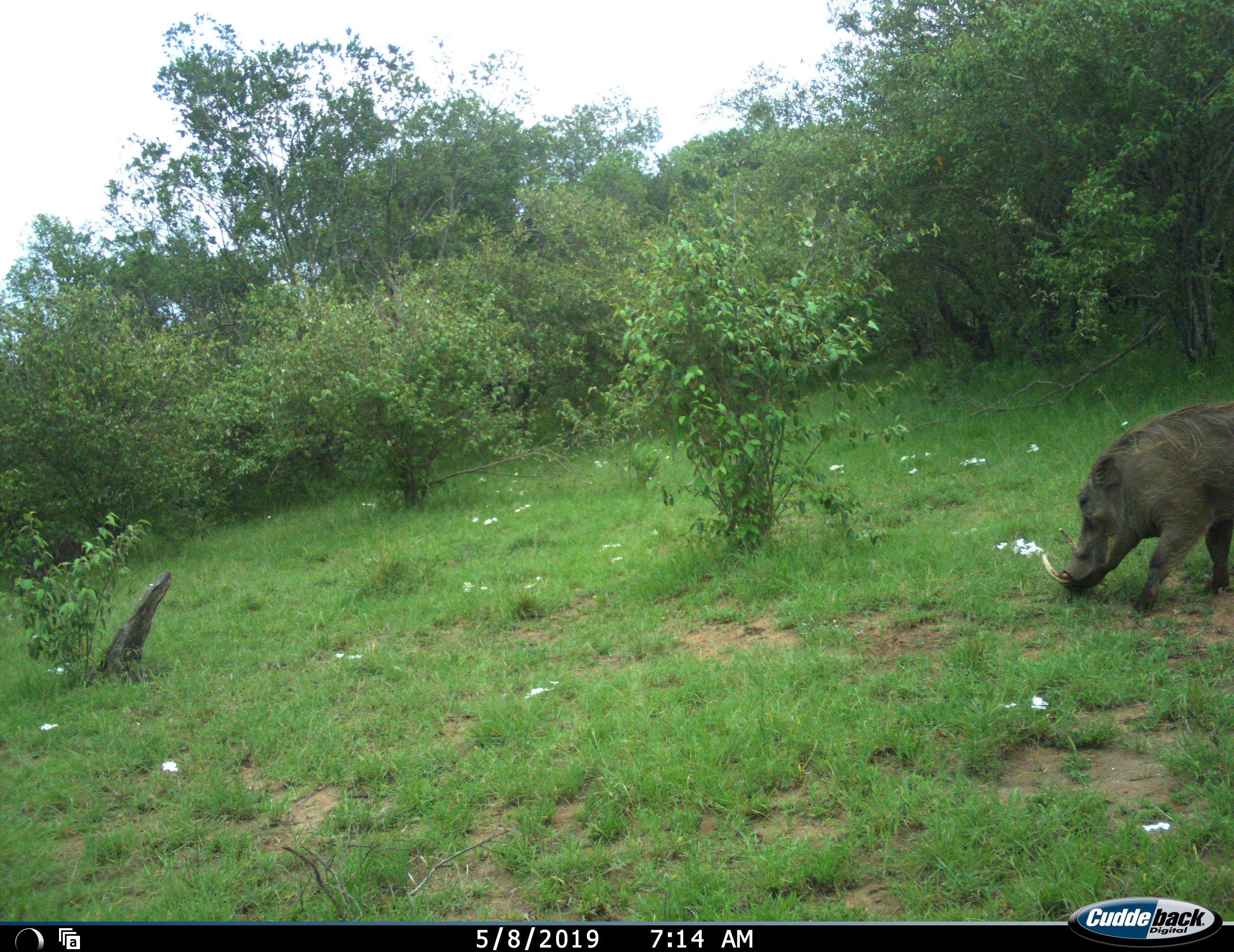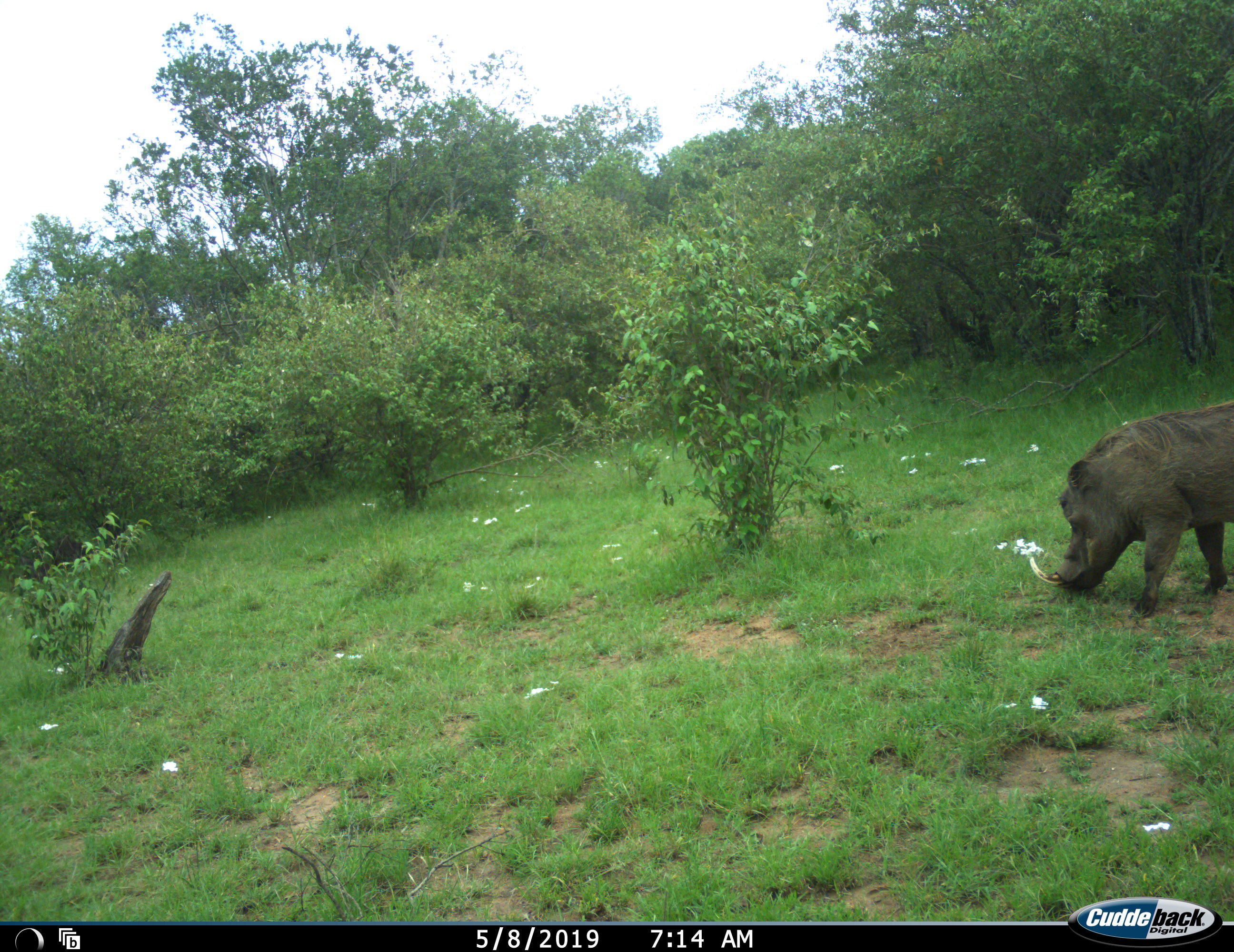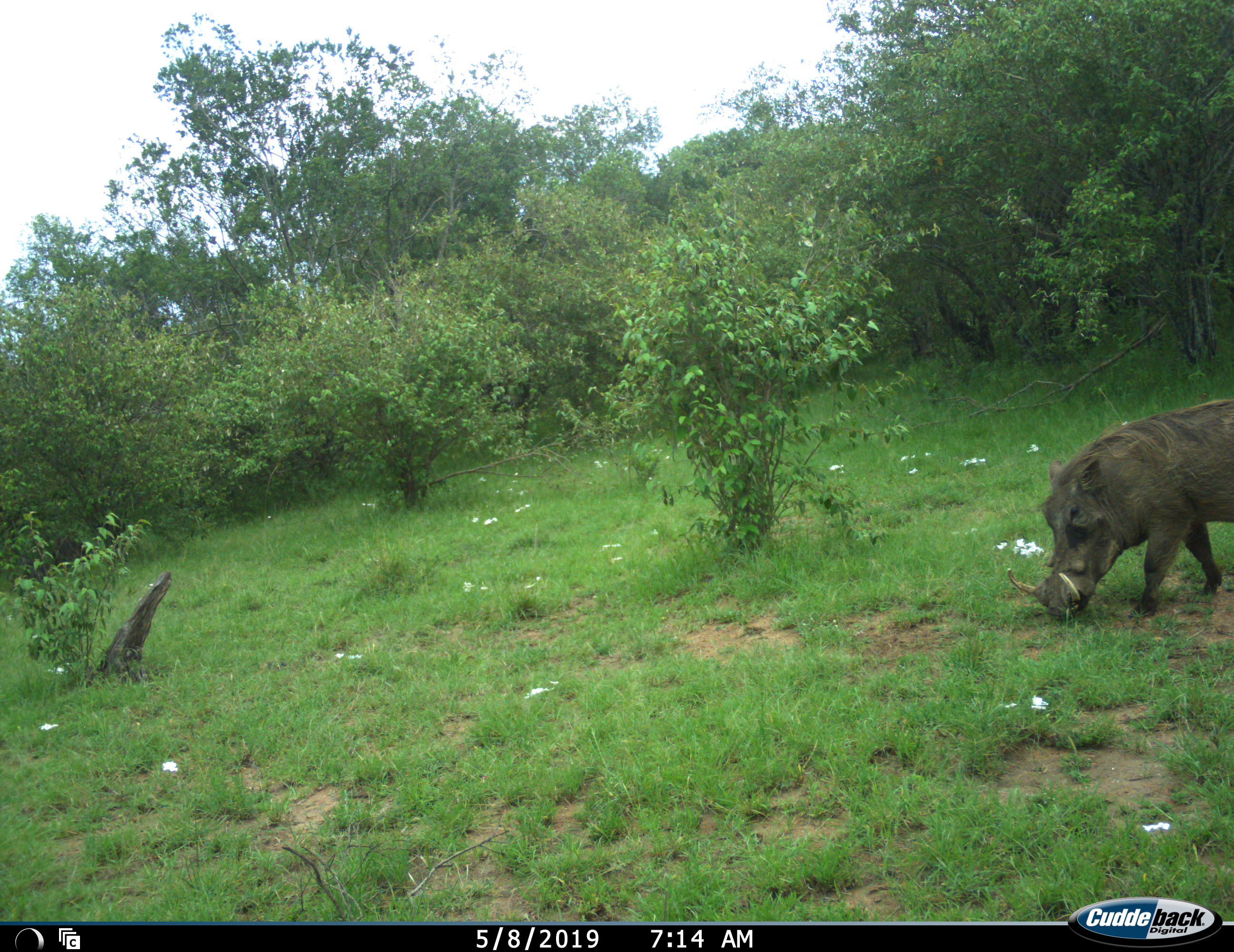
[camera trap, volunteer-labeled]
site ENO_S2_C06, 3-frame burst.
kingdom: Animalia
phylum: Chordata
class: Mammalia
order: Artiodactyla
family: Suidae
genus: Phacochoerus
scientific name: Phacochoerus africanus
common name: warthog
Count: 1.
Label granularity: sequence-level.